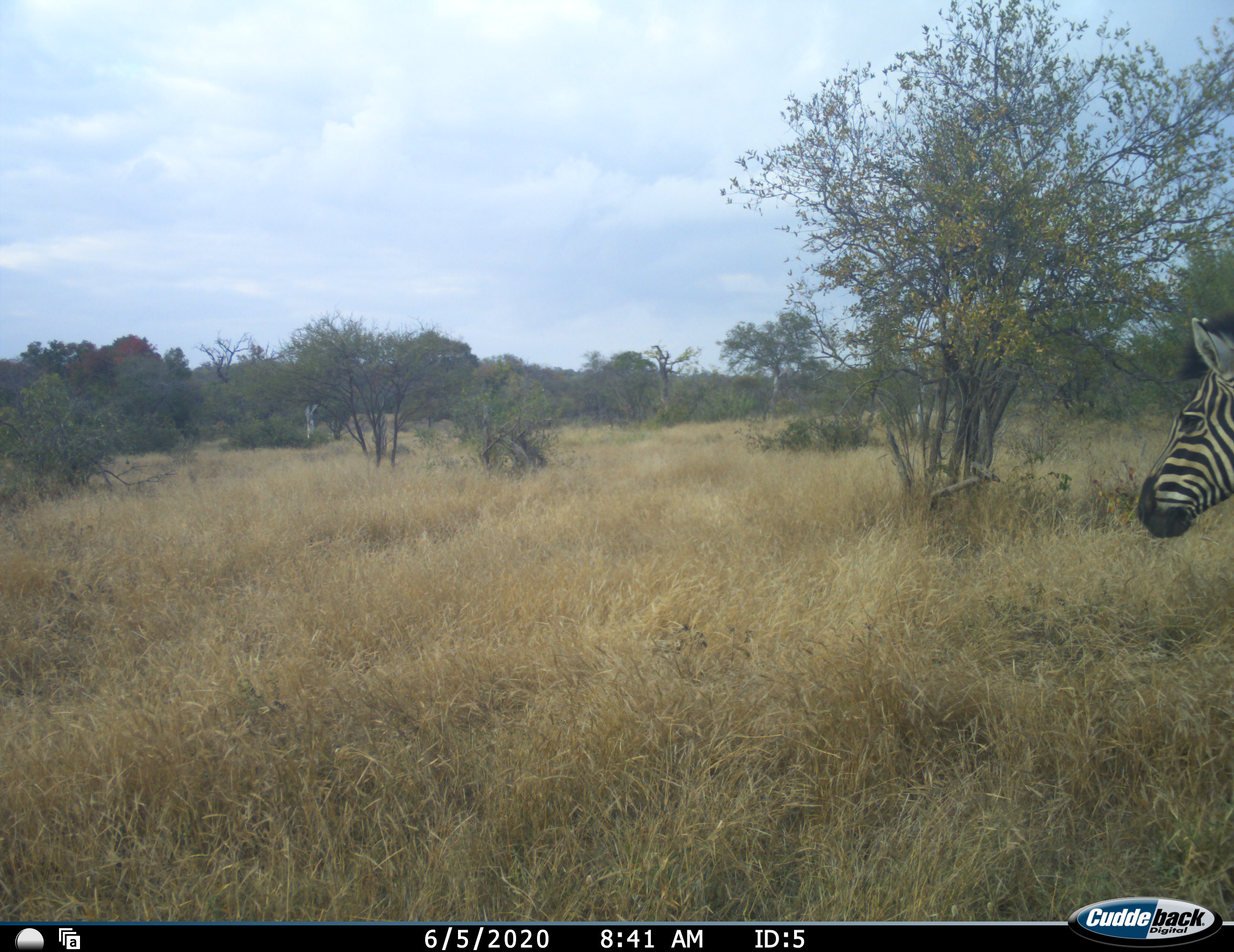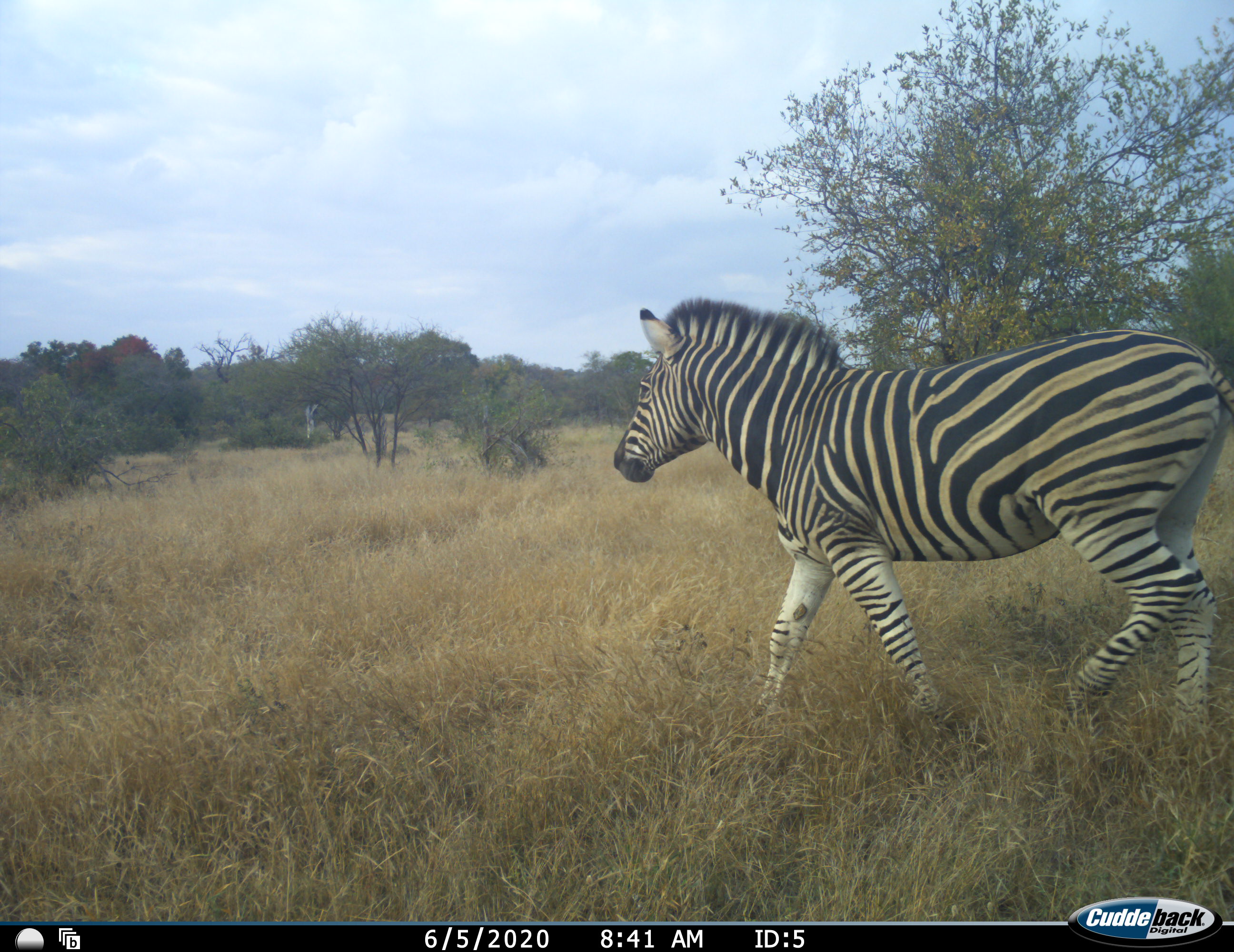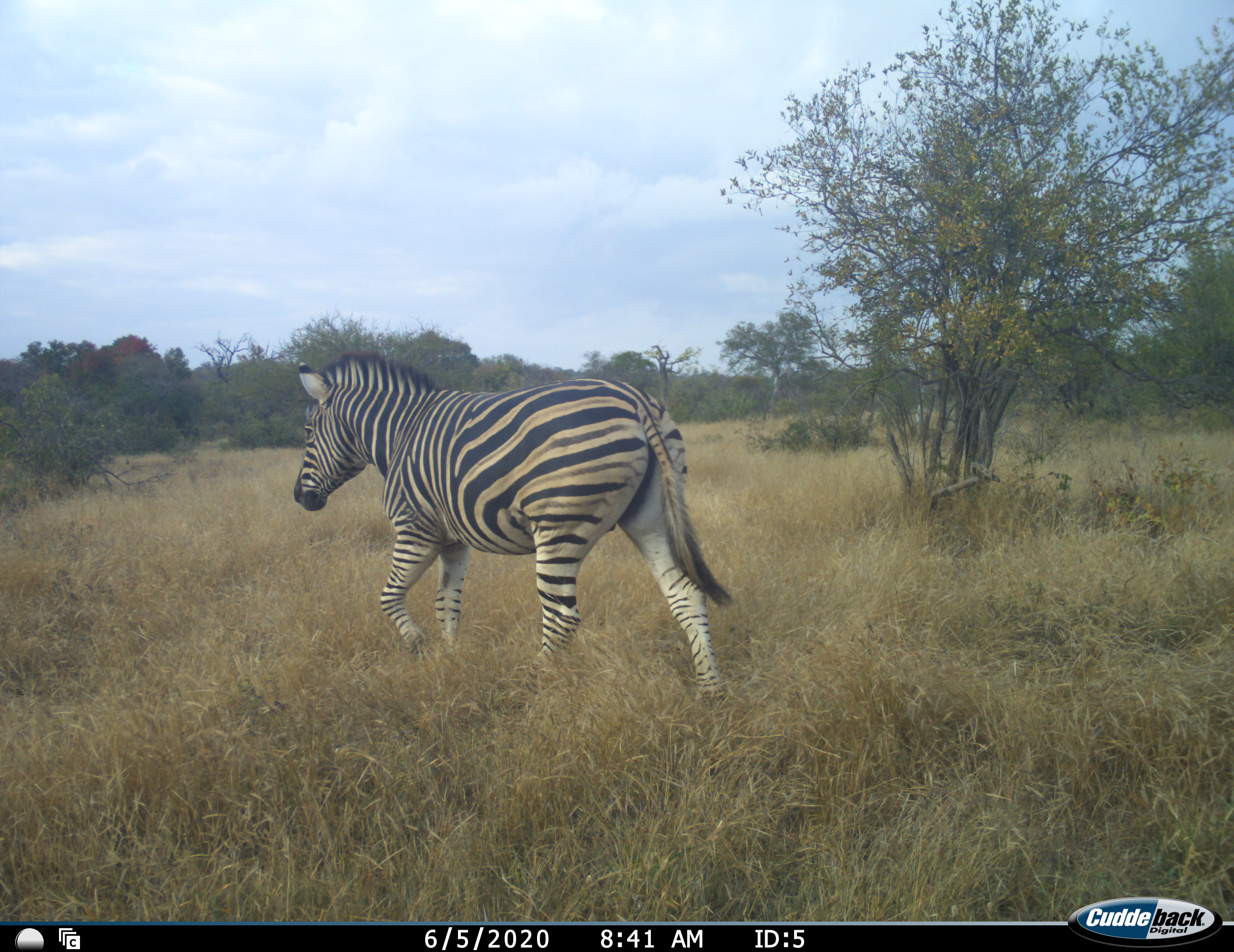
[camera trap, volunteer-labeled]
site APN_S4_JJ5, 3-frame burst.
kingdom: Animalia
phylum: Chordata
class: Mammalia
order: Perissodactyla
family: Equidae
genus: Equus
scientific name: Equus quagga burchellii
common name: burchell's zebra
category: zebraburchells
Zebraburchells (burchell's zebra) (Equus quagga burchellii), count 1. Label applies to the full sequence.